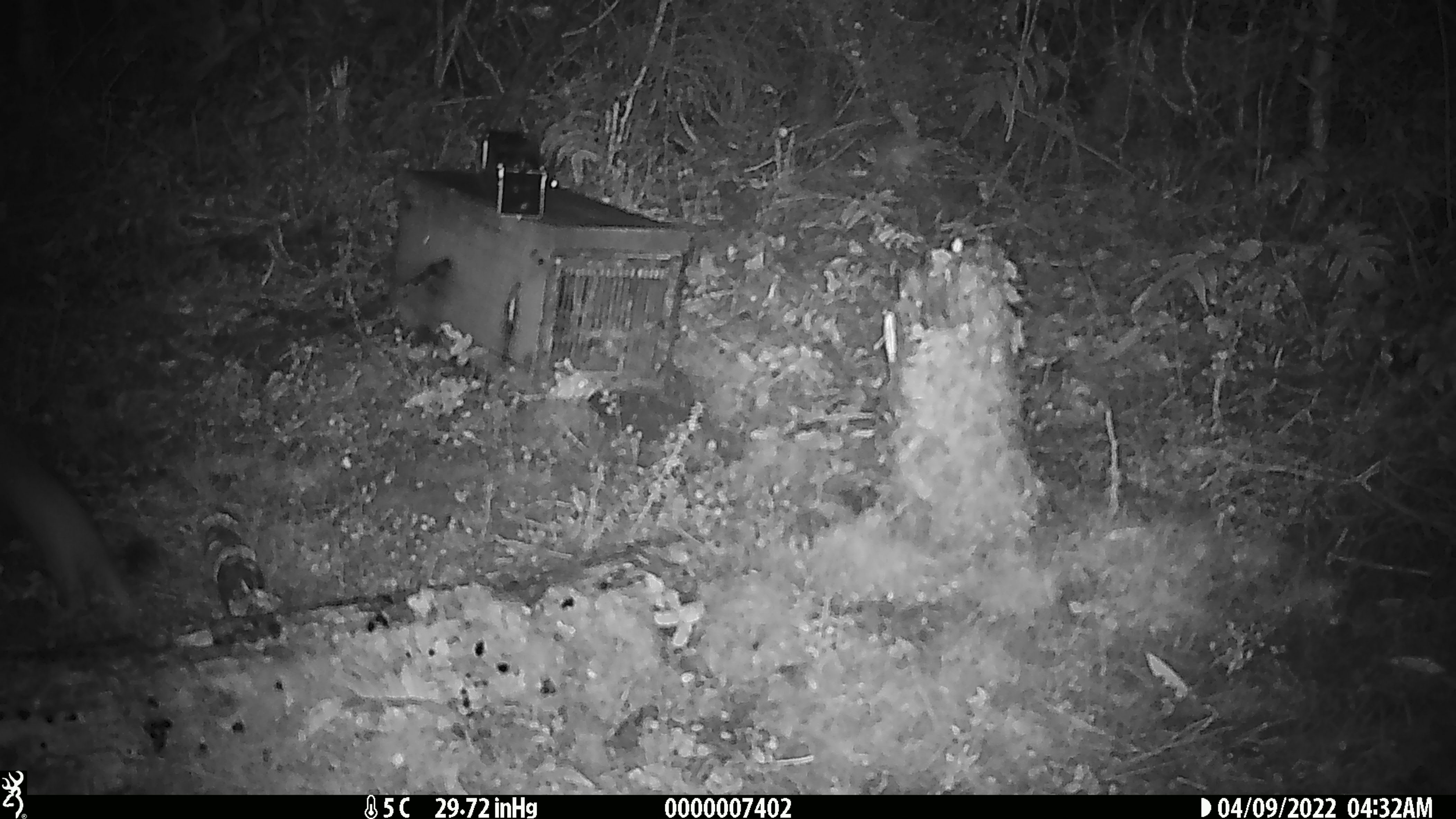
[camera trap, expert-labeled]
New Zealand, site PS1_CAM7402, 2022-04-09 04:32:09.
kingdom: Animalia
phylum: Chordata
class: Mammalia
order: Carnivora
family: Mustelidae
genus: Mustela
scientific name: Mustela erminea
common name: stoat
Stoat (Mustela erminea).